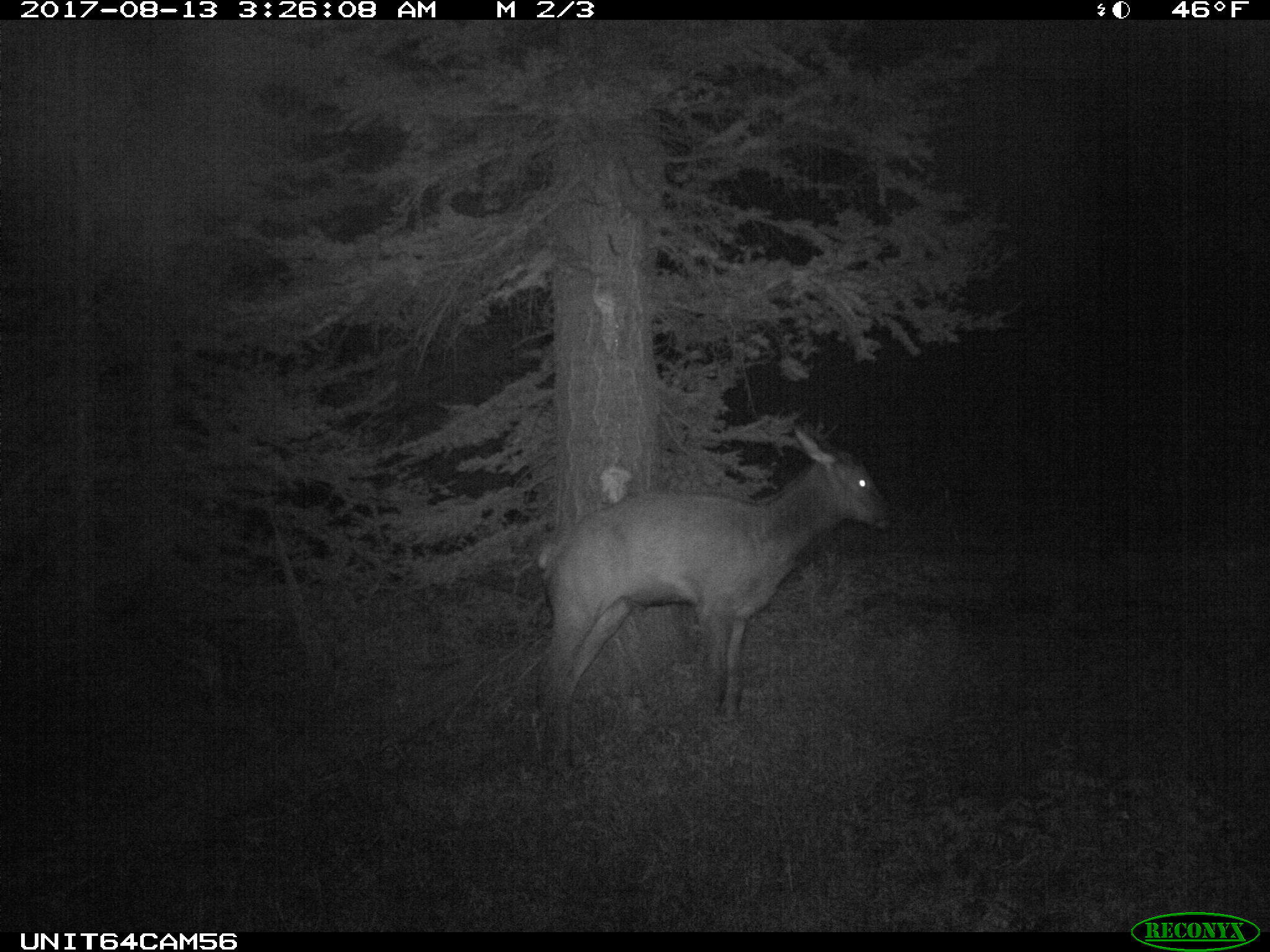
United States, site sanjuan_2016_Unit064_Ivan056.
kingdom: Animalia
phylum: Chordata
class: Mammalia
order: Artiodactyla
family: Cervidae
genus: Cervus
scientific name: Cervus elaphus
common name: red deer